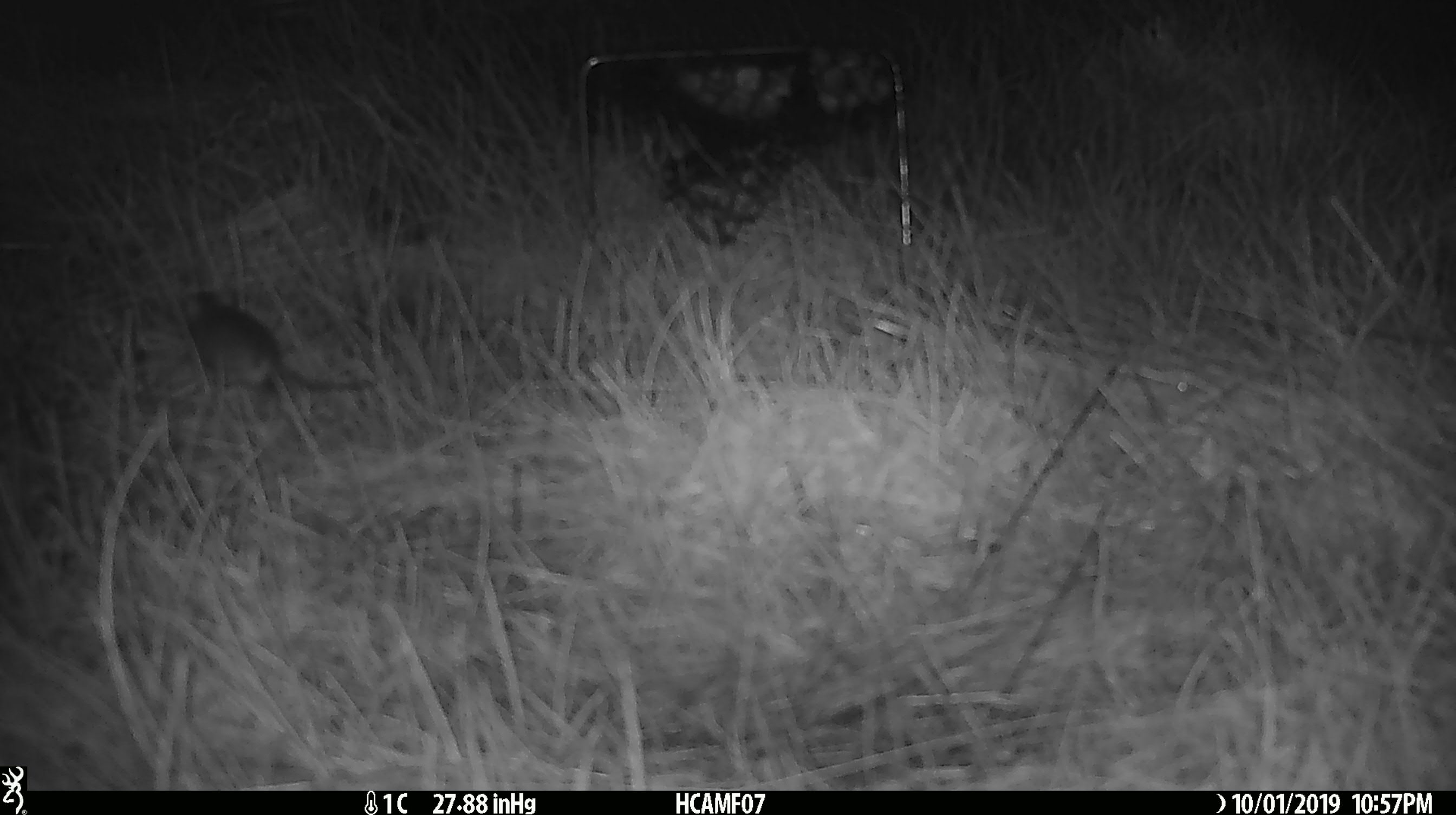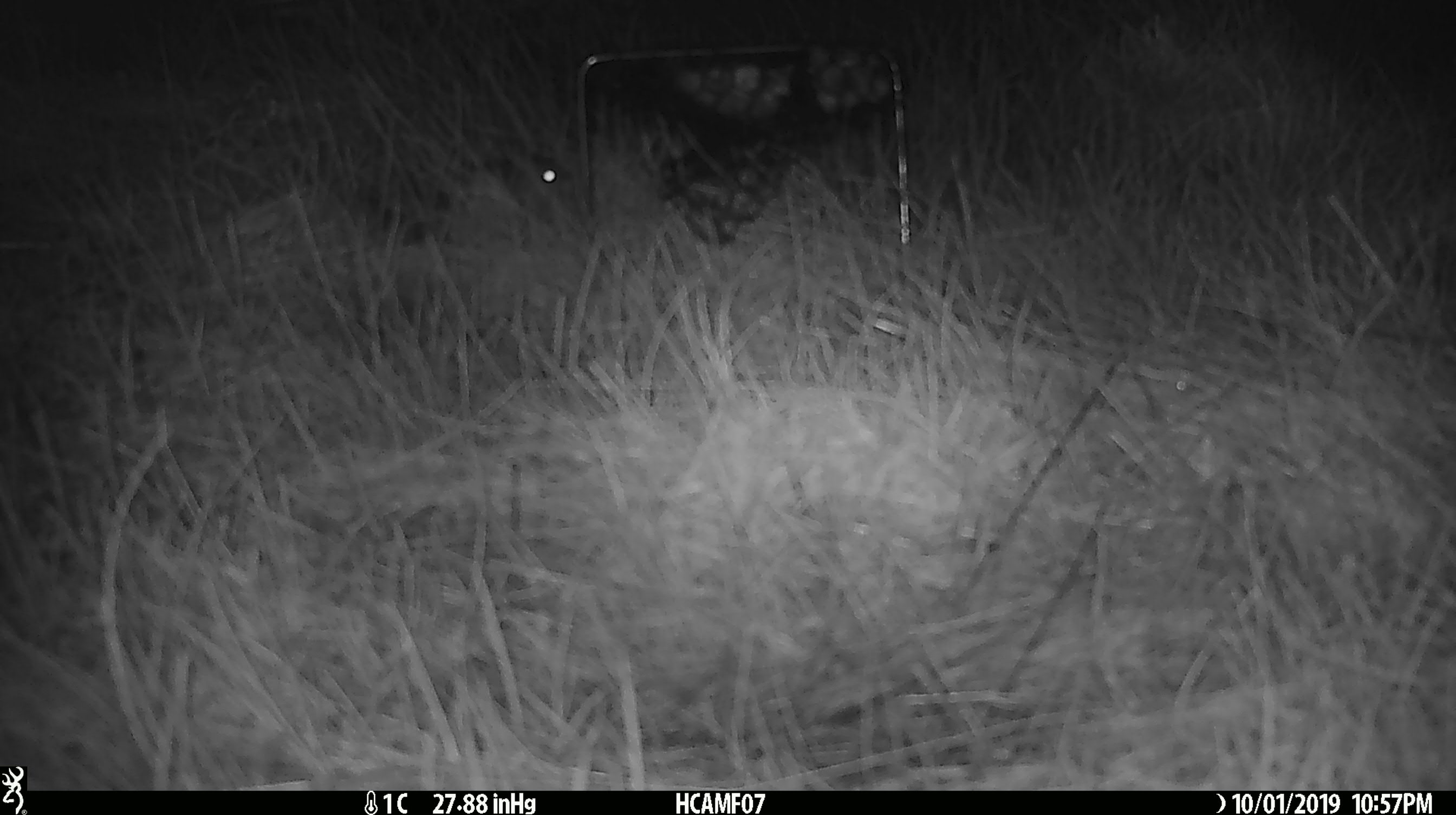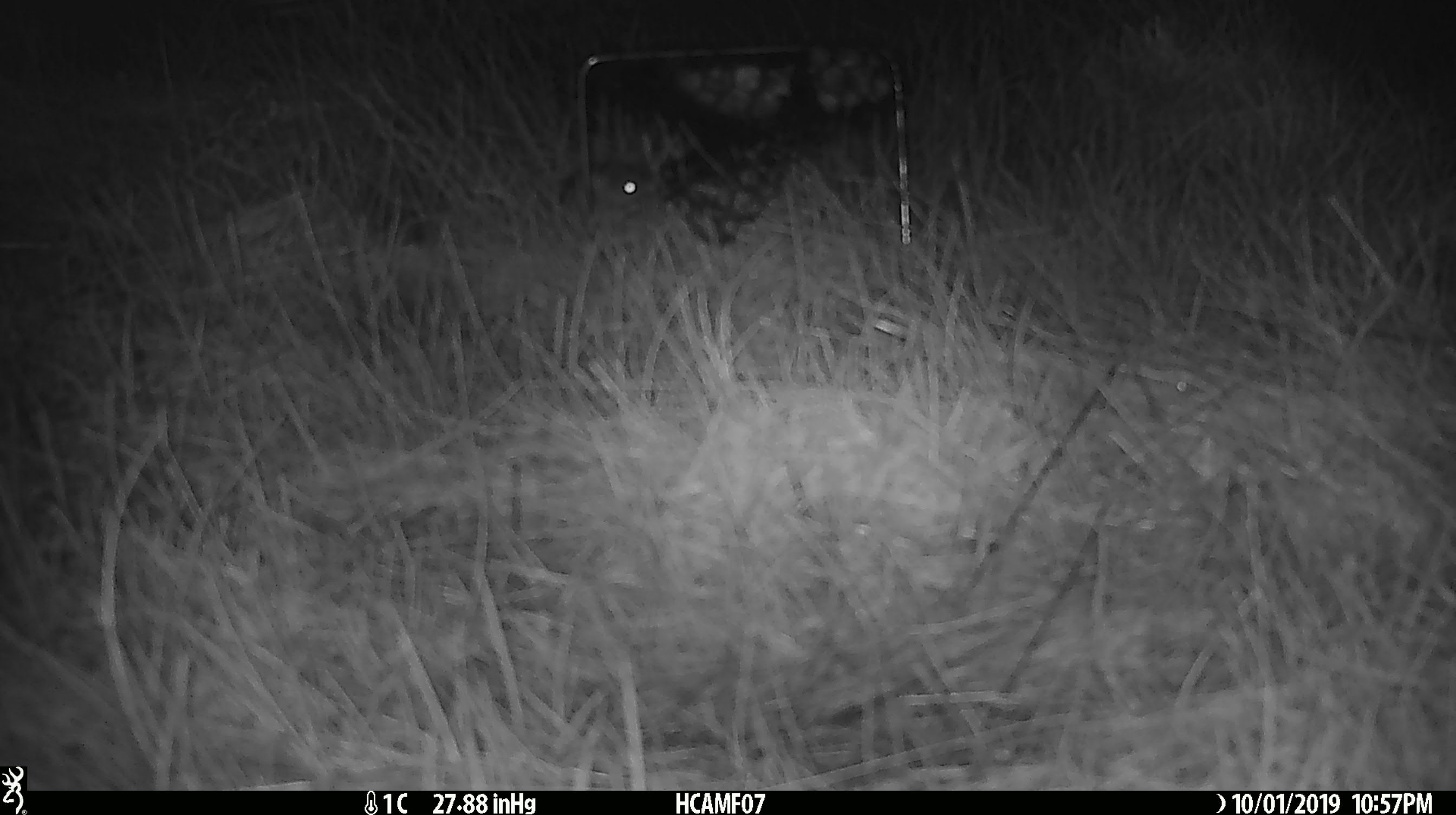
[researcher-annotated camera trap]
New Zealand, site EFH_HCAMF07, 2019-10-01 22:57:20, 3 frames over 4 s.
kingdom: Animalia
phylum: Chordata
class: Mammalia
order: Rodentia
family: Muridae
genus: Mus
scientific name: Mus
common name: mouse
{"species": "mouse (Mus)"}